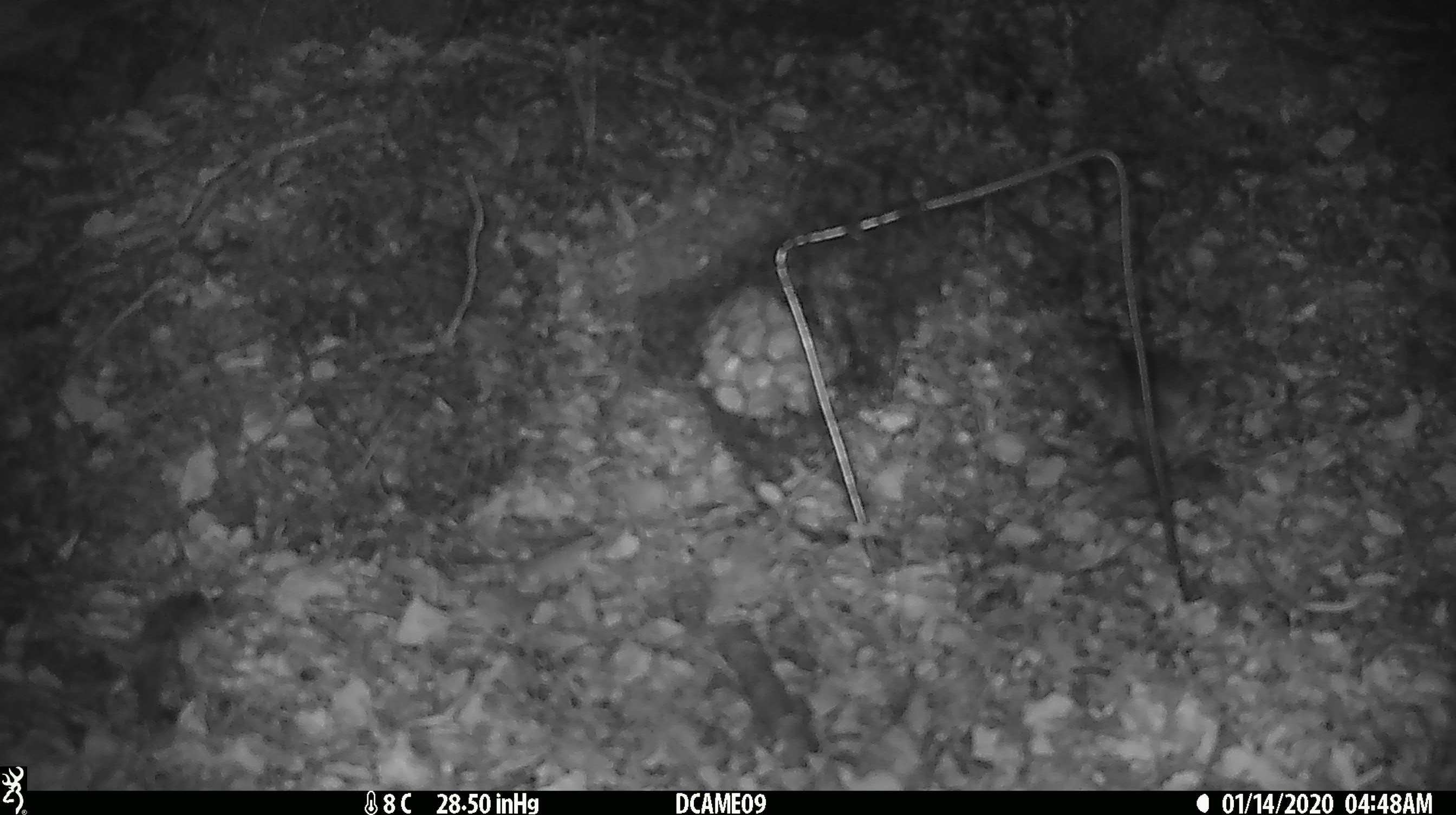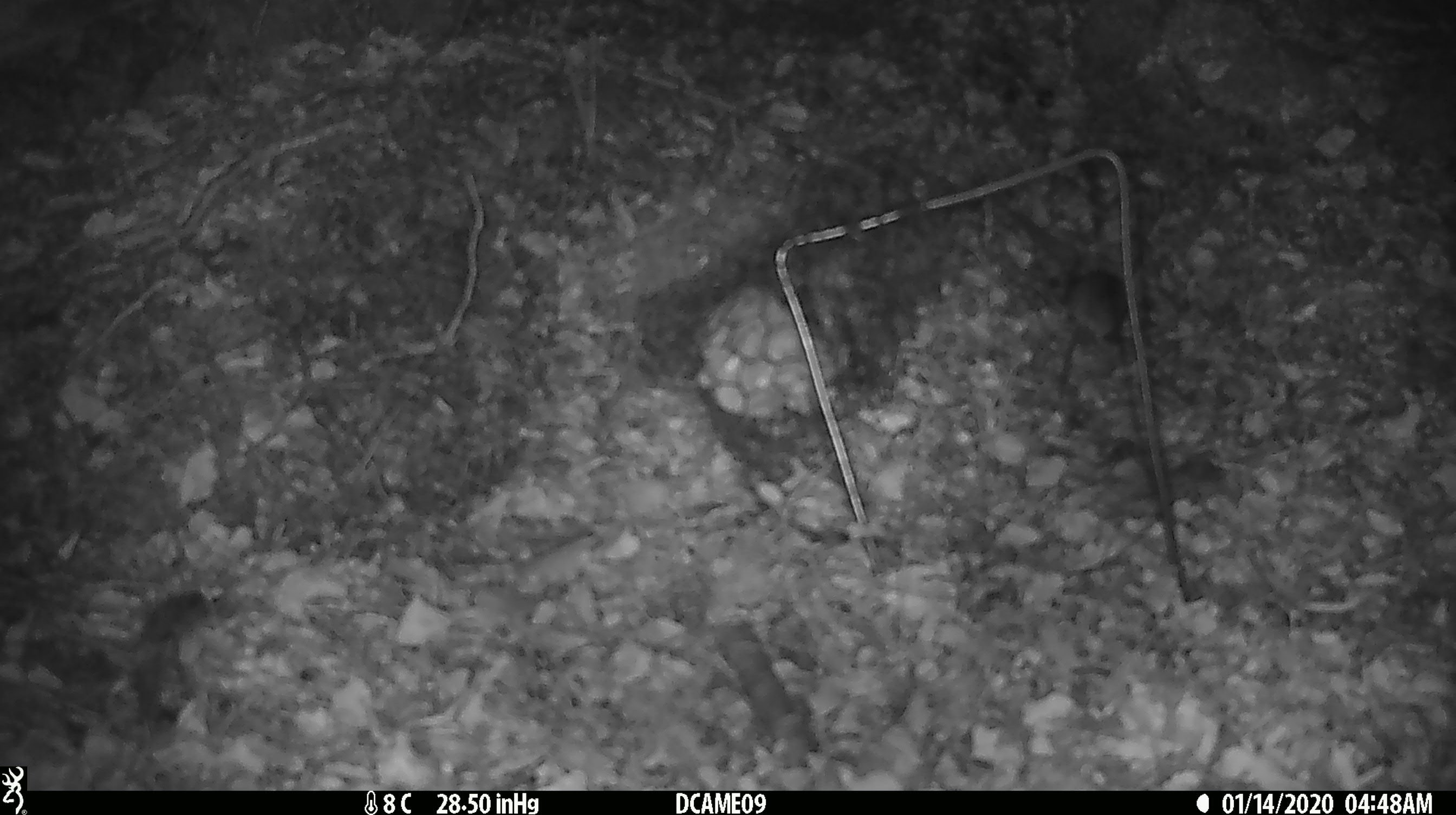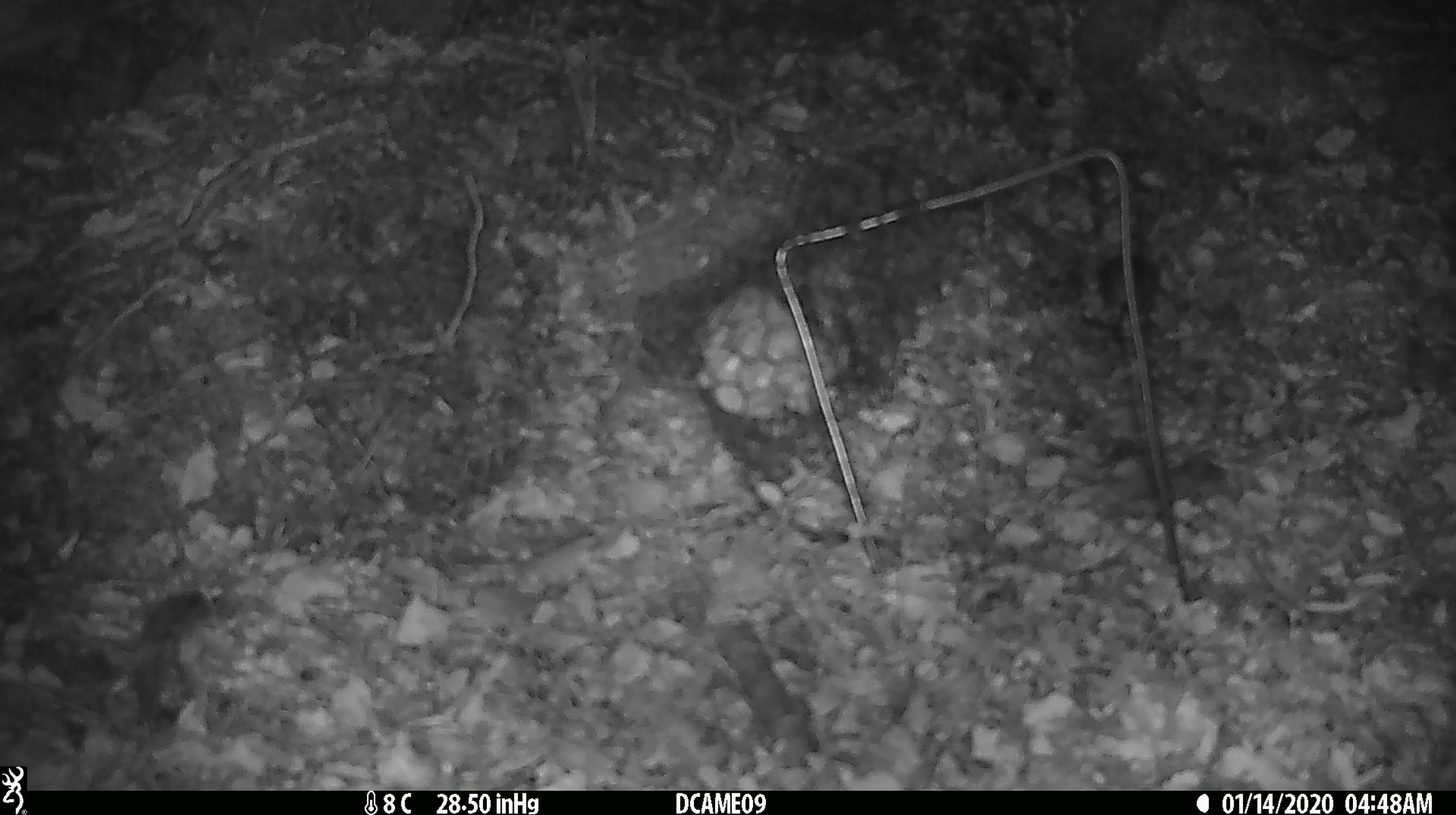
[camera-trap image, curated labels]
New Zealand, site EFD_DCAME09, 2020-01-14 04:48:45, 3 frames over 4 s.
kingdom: Animalia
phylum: Chordata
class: Mammalia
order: Rodentia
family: Muridae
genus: Mus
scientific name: Mus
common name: mouse